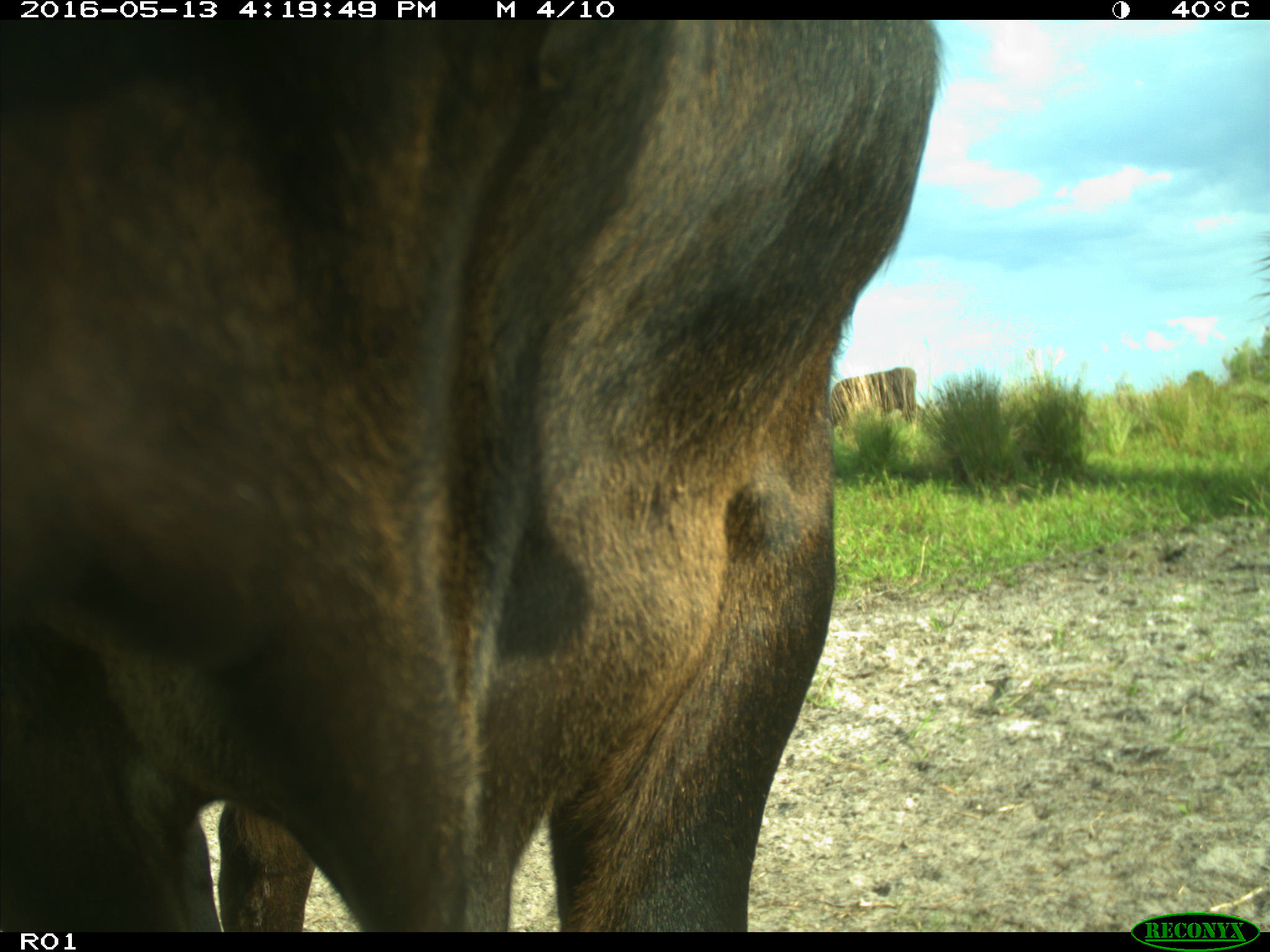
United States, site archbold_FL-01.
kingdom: Animalia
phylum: Chordata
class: Mammalia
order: Artiodactyla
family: Bovidae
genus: Bos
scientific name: Bos taurus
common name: domestic cow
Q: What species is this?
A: Bos taurus (domestic cow).